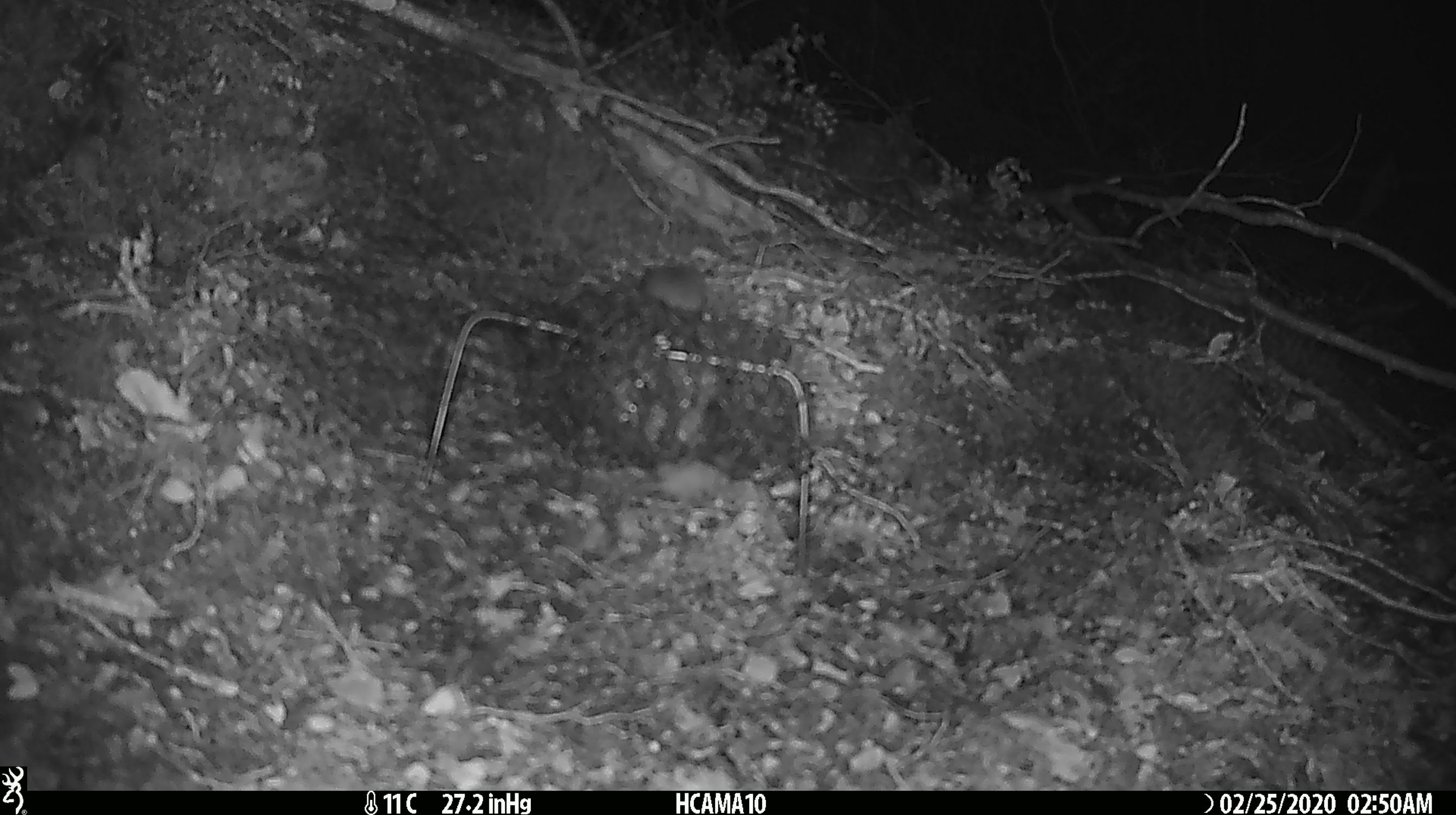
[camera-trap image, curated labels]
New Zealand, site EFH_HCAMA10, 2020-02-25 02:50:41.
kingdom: Animalia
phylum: Chordata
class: Mammalia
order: Rodentia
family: Muridae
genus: Mus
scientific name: Mus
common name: mouse